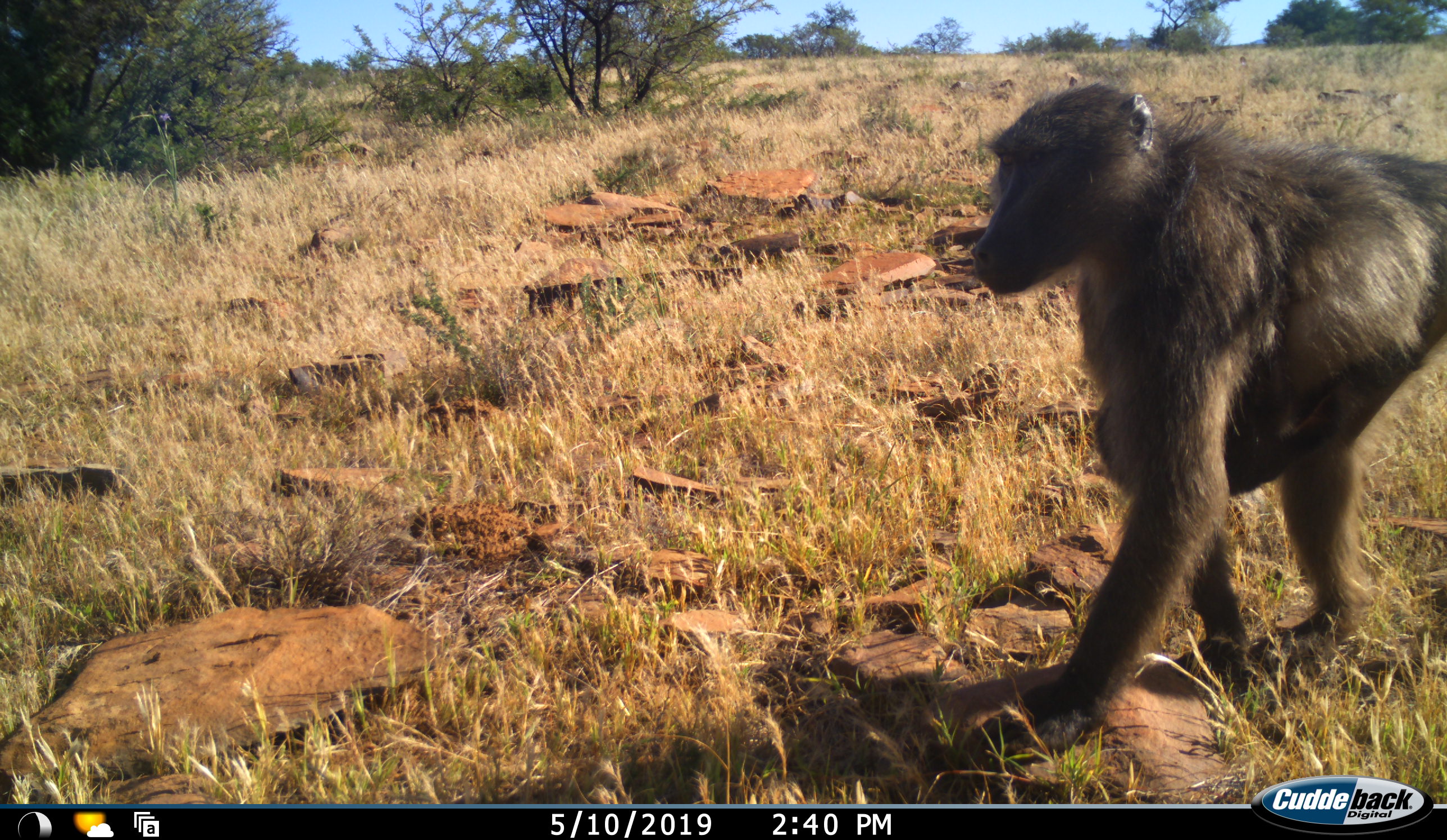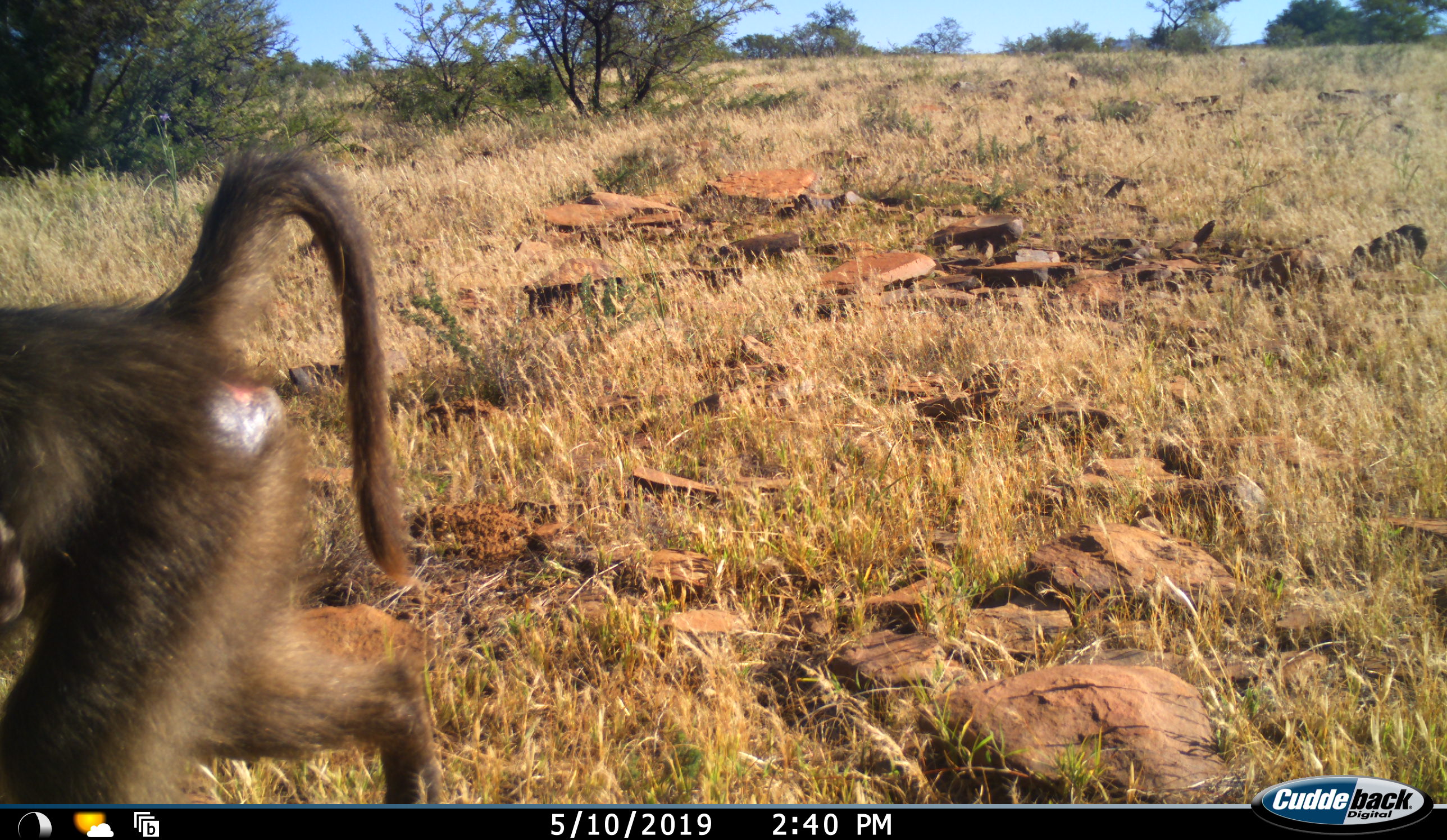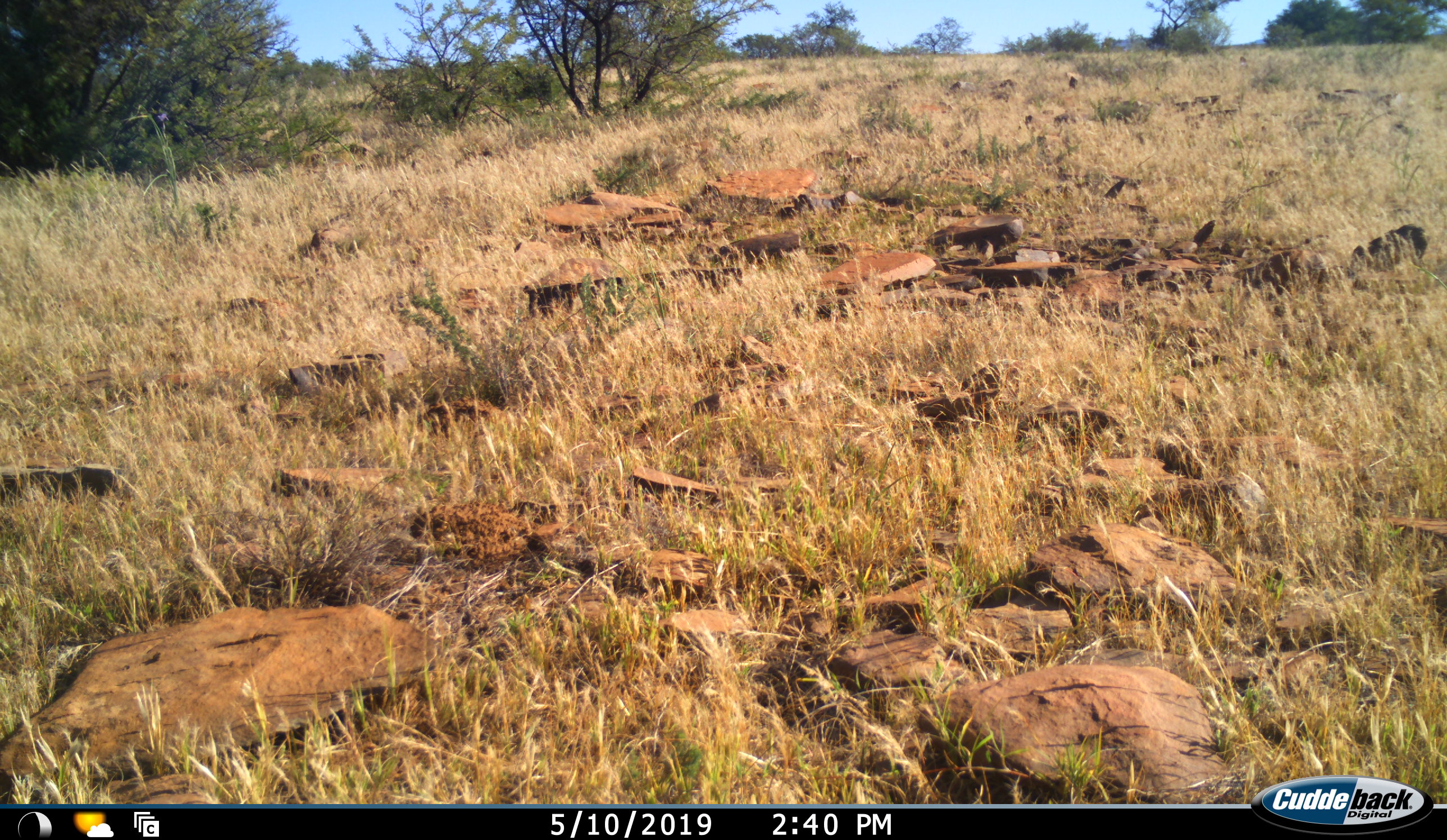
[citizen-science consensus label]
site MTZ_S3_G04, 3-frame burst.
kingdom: Animalia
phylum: Chordata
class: Mammalia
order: Primates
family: Cercopithecidae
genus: Papio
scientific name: Papio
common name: baboon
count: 2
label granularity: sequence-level